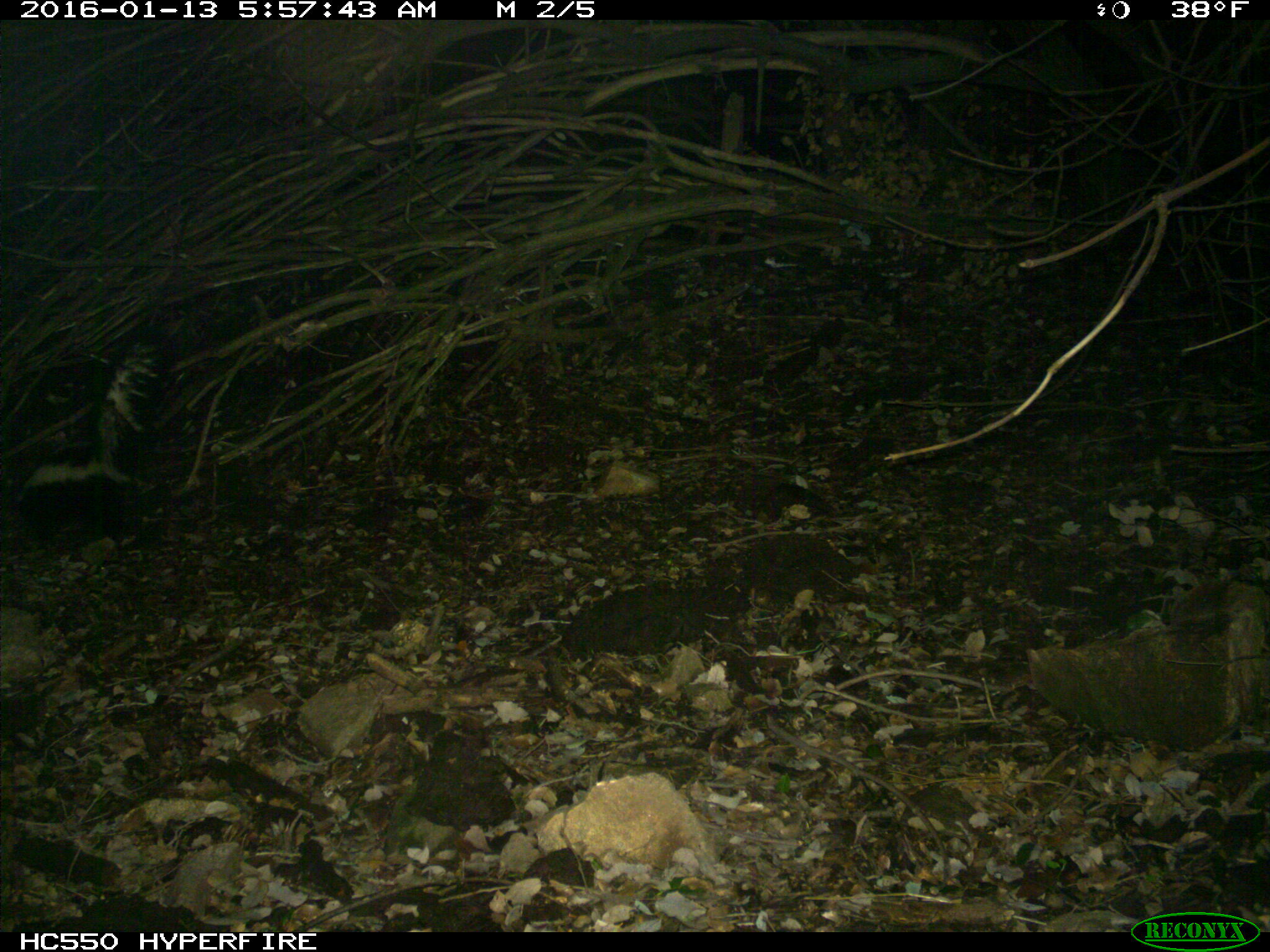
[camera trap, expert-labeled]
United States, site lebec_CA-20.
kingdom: Animalia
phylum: Chordata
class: Mammalia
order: Carnivora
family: Mephitidae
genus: Mephitis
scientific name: Mephitis mephitis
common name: striped skunk